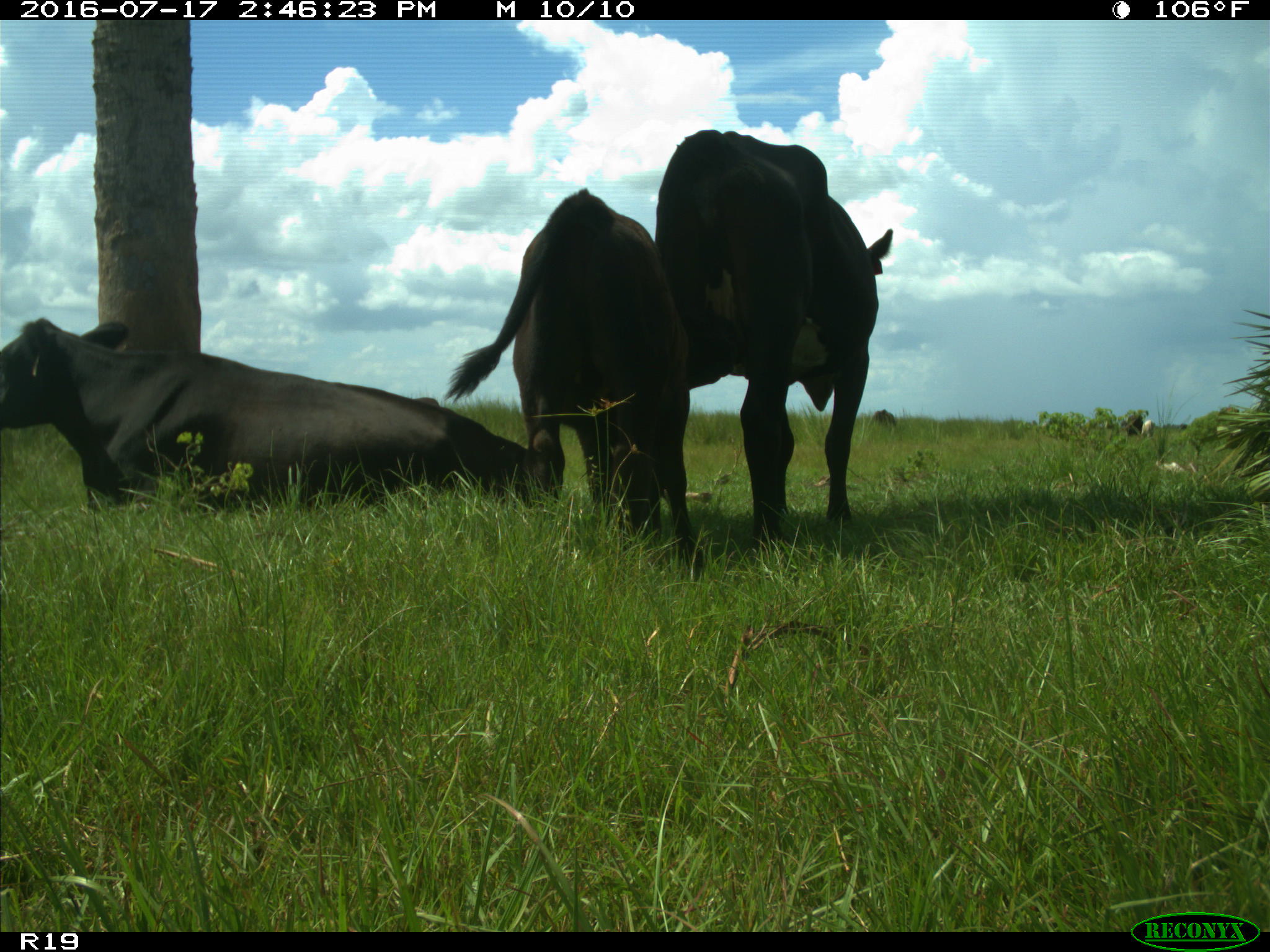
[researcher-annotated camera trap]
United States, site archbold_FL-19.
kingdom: Animalia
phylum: Chordata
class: Mammalia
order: Artiodactyla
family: Bovidae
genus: Bos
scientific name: Bos taurus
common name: domestic cow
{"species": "Bos taurus (domestic cow)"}